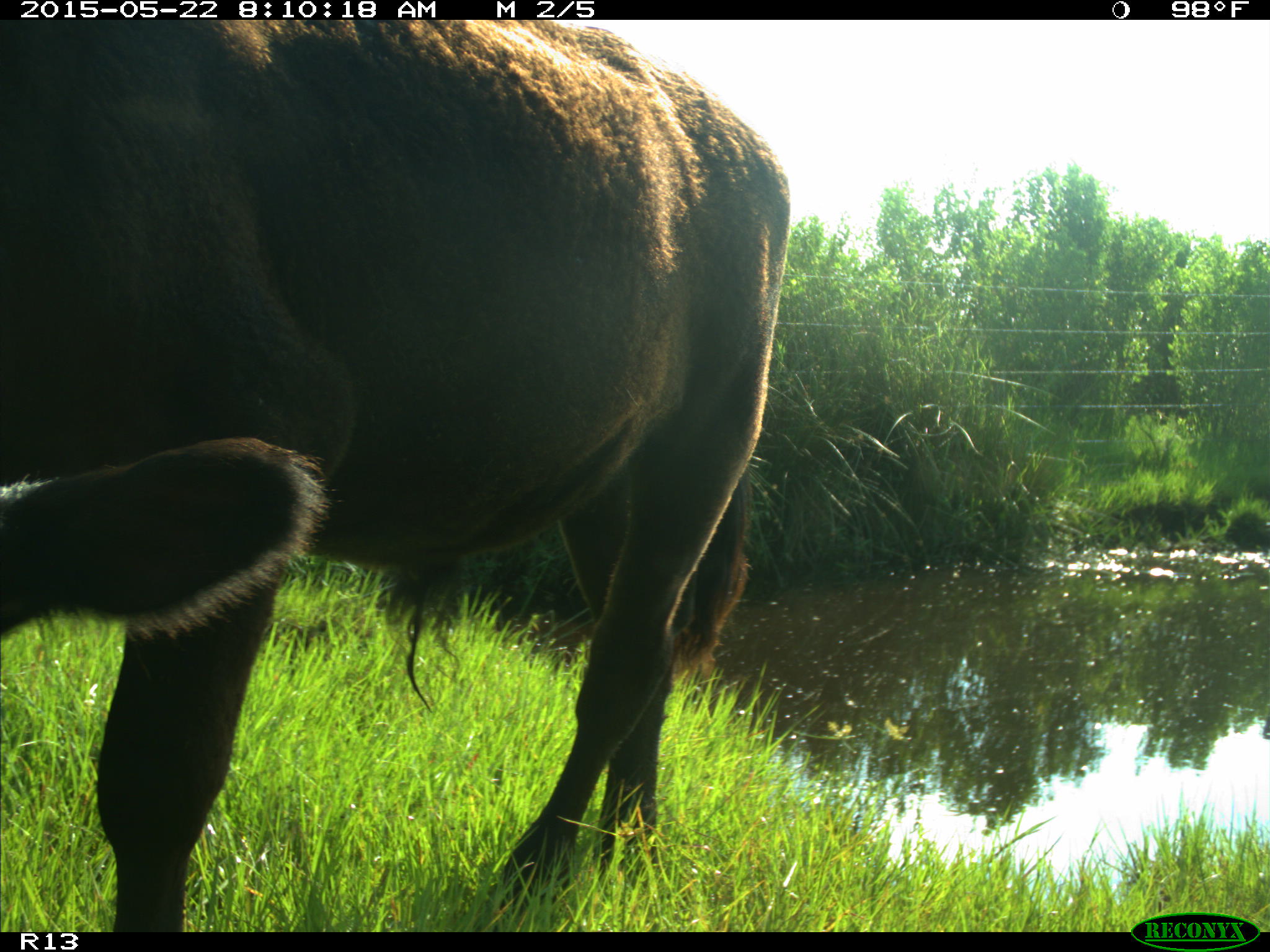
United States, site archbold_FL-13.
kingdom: Animalia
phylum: Chordata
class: Mammalia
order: Artiodactyla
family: Bovidae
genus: Bos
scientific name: Bos taurus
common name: domestic cow